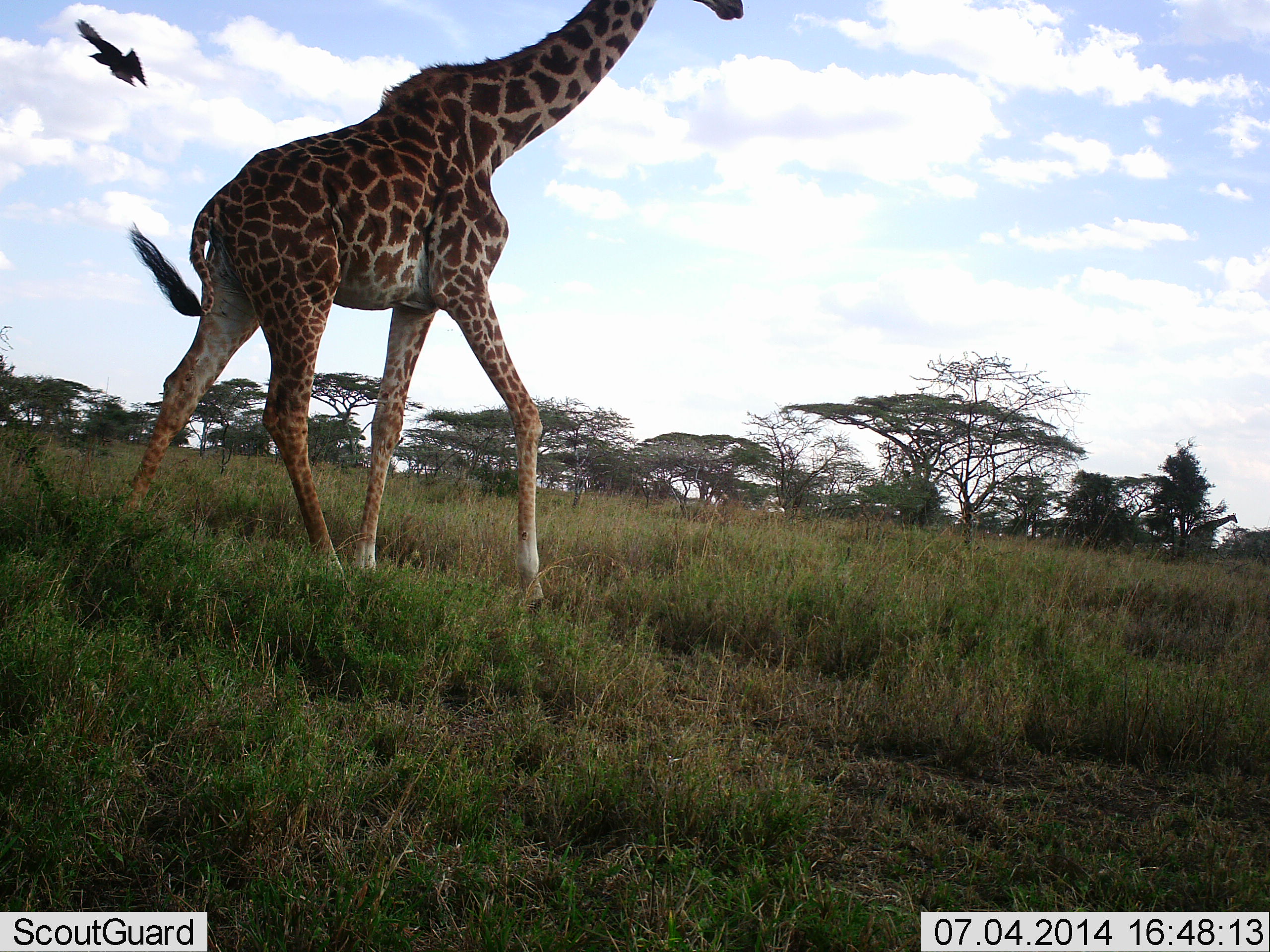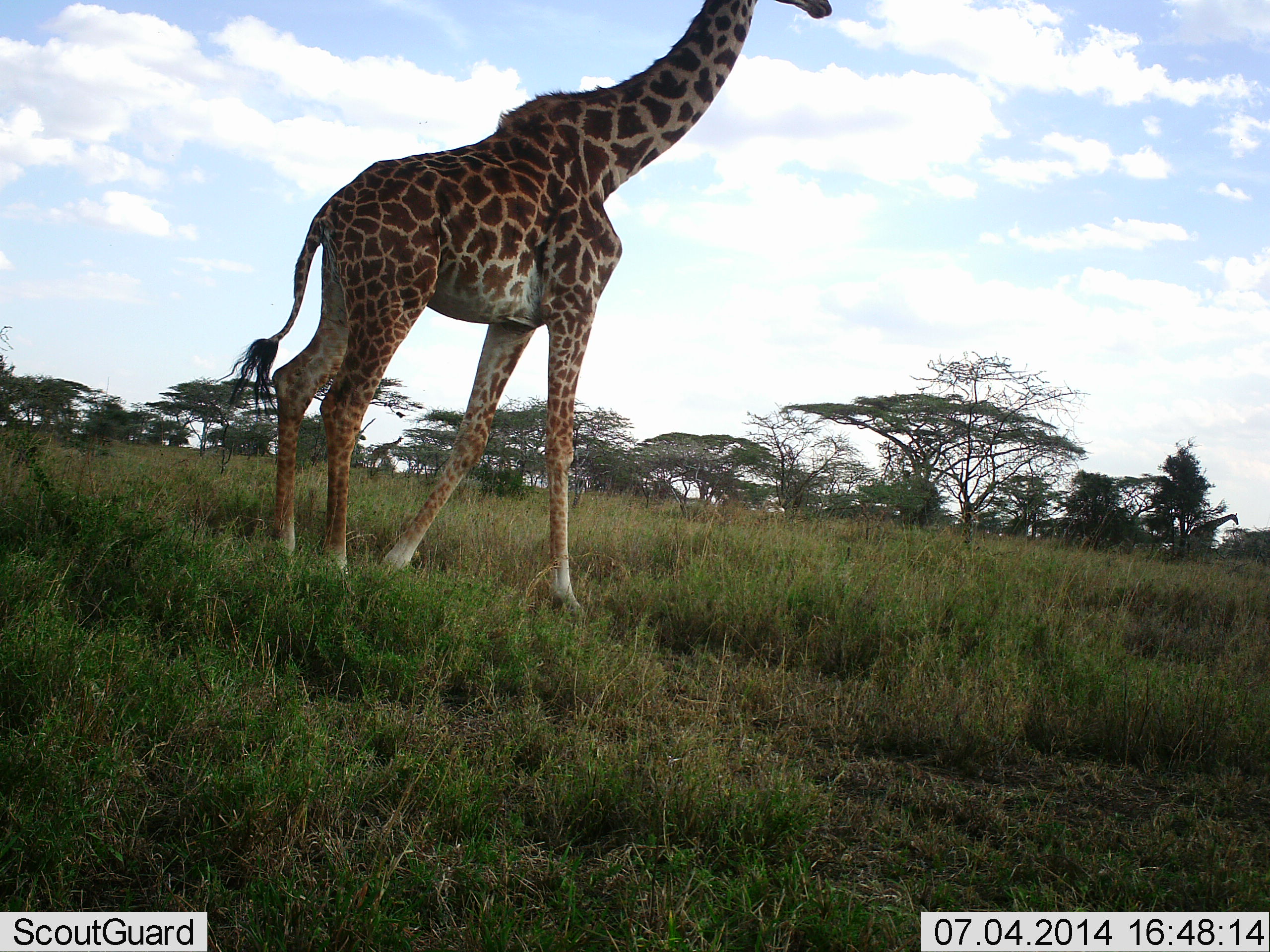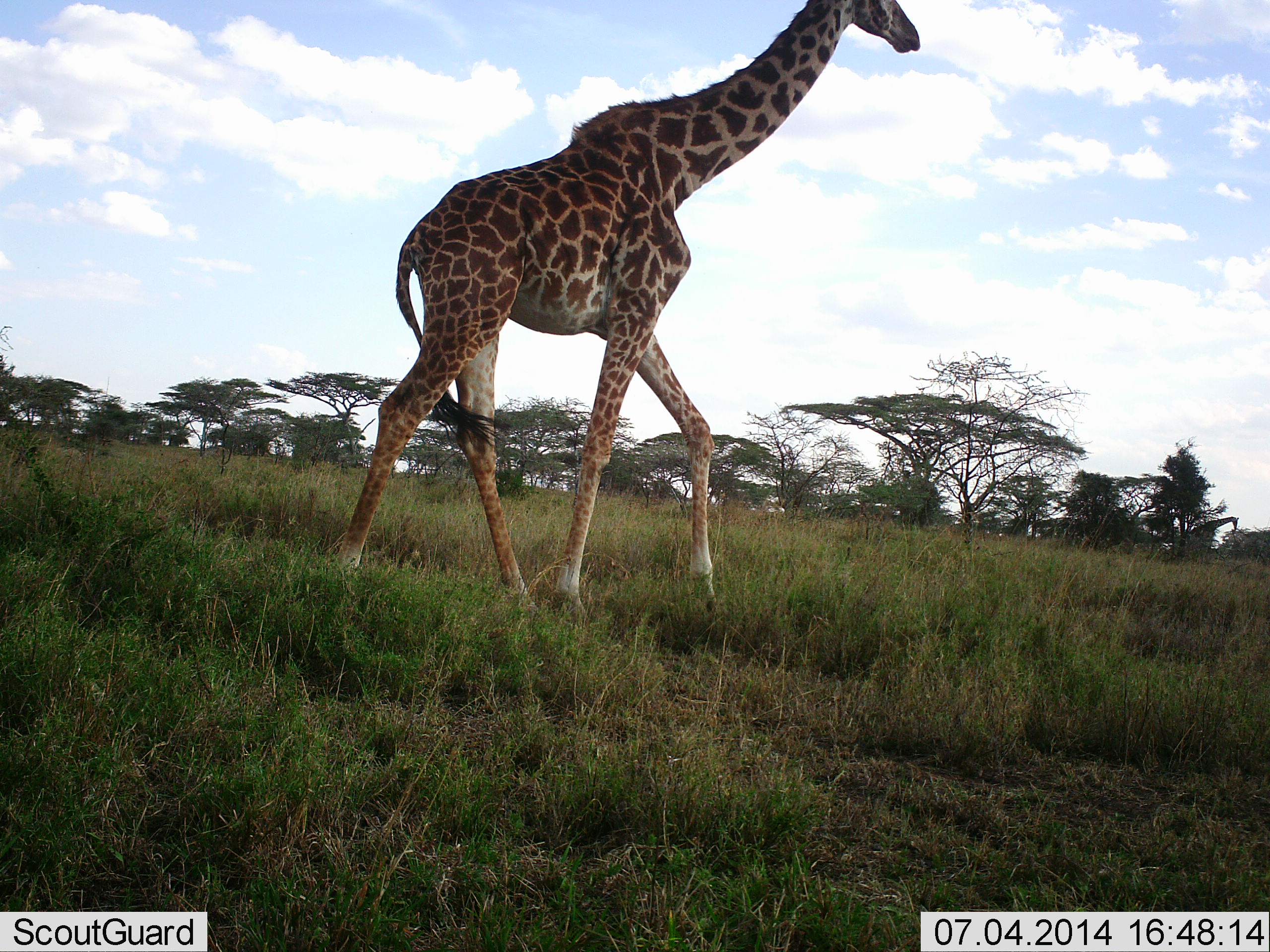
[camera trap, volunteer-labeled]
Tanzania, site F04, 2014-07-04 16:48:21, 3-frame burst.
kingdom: Animalia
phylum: Chordata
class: Mammalia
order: Artiodactyla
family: Giraffidae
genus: Giraffa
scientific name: Giraffa camelopardalis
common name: giraffe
Giraffe (Giraffa camelopardalis), count 1. Behavior (volunteer vote fractions): standing 0%, resting 0%, moving 100%, interacting 0%. Young present (vote fraction): 0%. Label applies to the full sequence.